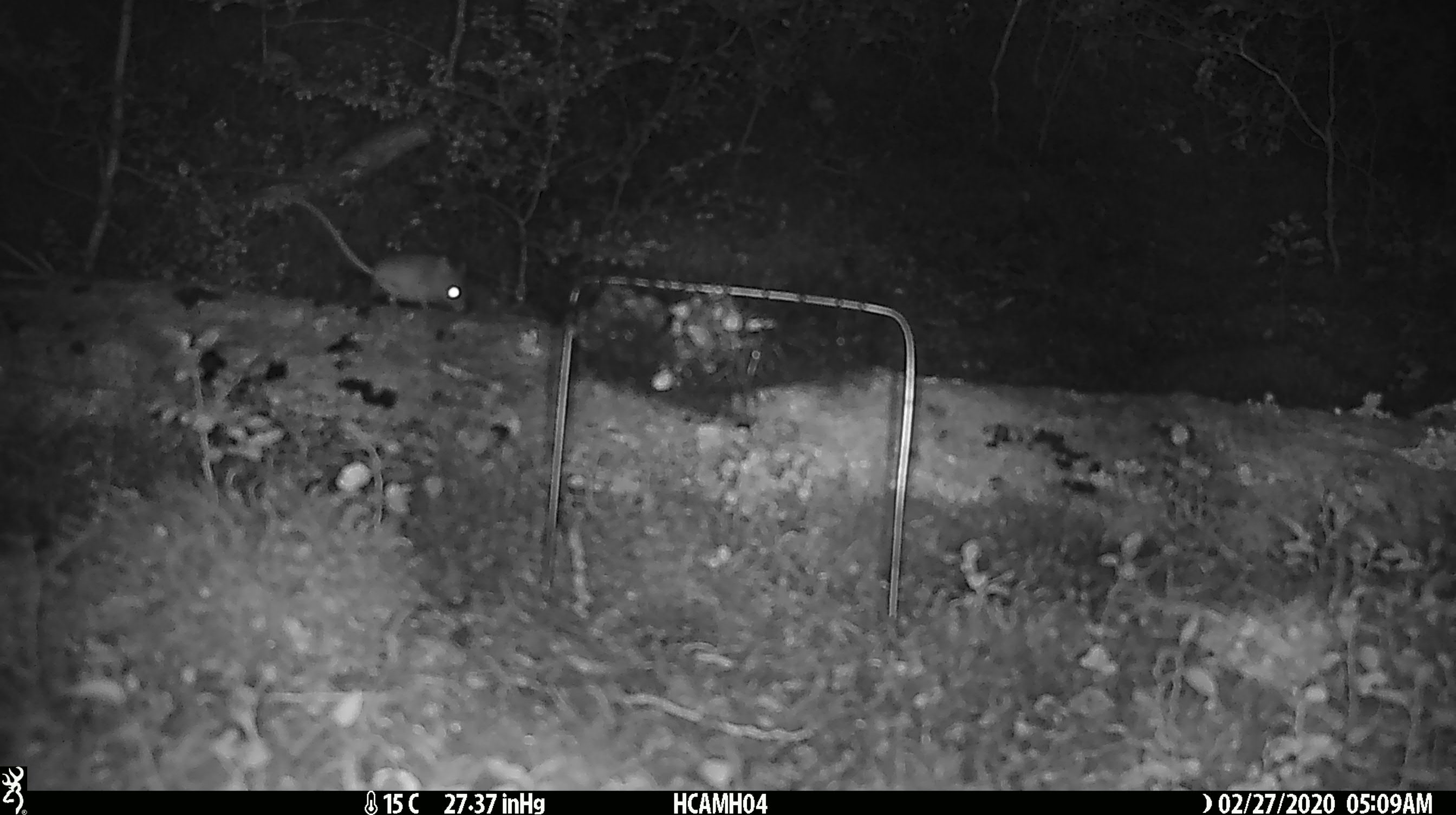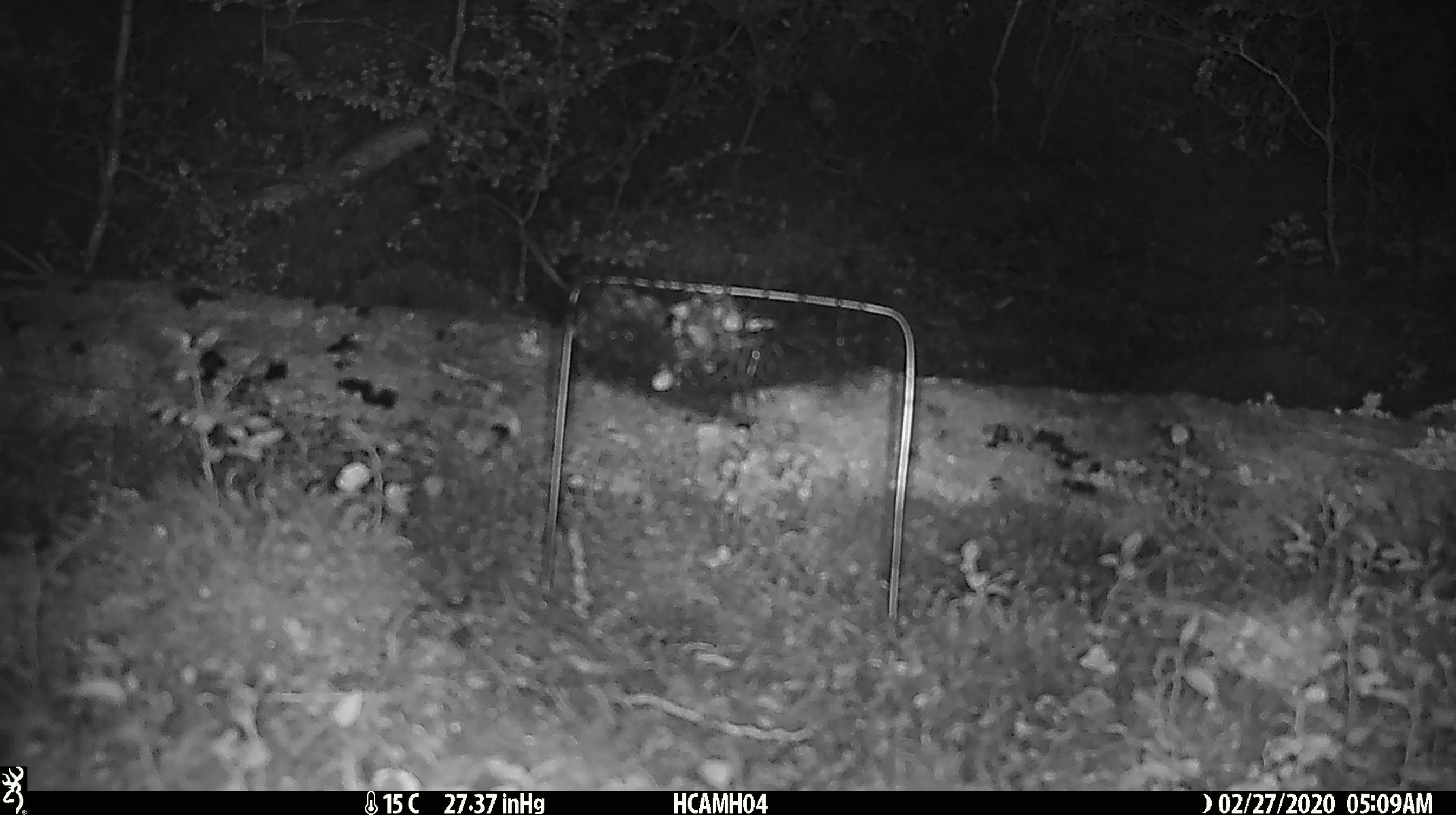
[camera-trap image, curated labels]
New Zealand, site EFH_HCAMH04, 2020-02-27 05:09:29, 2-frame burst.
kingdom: Animalia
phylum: Chordata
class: Mammalia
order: Rodentia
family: Muridae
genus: Mus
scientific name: Mus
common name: mouse